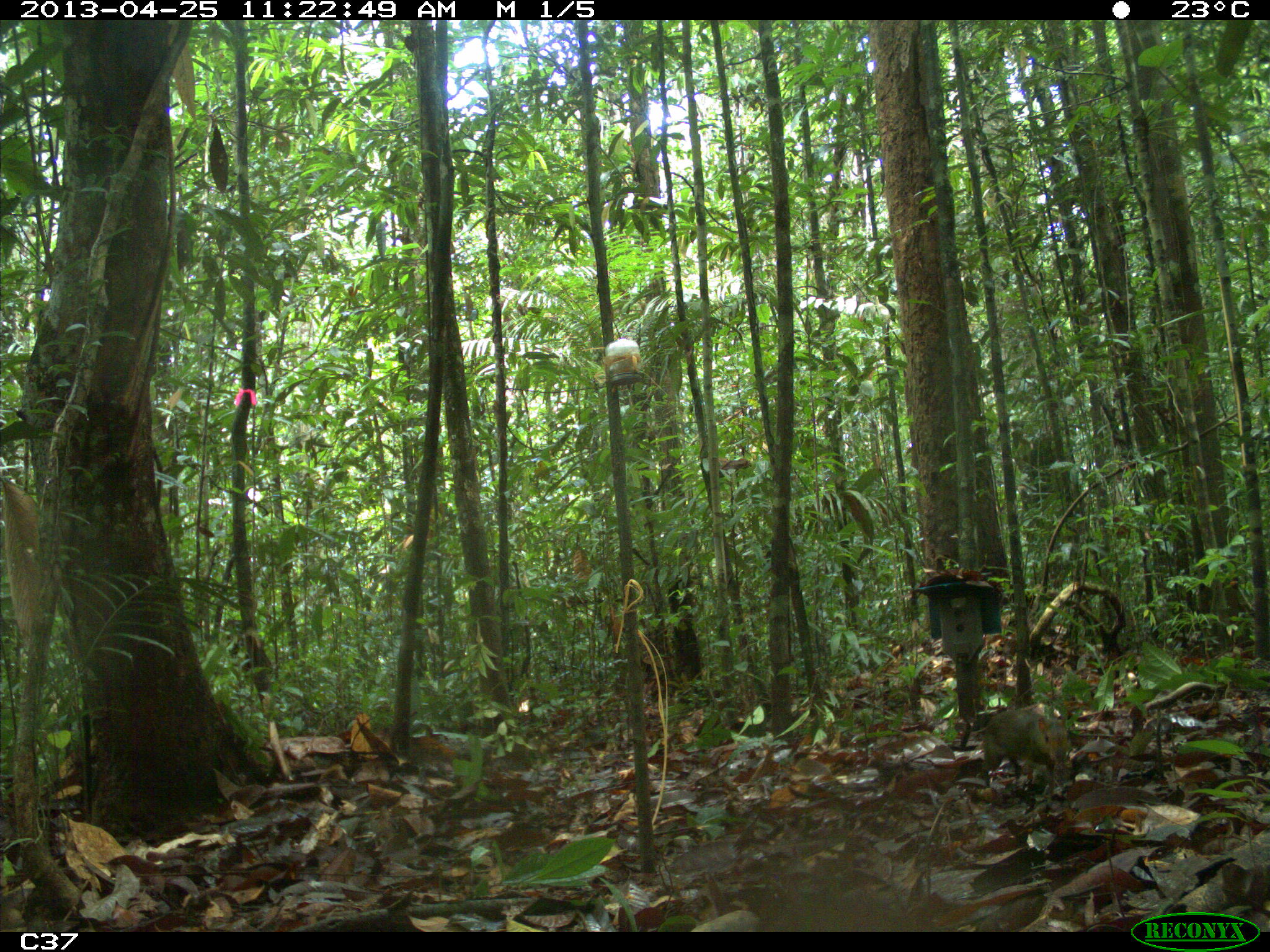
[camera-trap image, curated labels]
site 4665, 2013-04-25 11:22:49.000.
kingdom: Animalia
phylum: Chordata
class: Mammalia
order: Rodentia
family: Dasyproctidae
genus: Myoprocta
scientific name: Myoprocta pratti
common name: green acouchi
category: myoprocta pratii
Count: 1.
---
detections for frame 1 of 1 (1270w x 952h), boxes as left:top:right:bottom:
myoprocta pratii: 971:703:1081:799